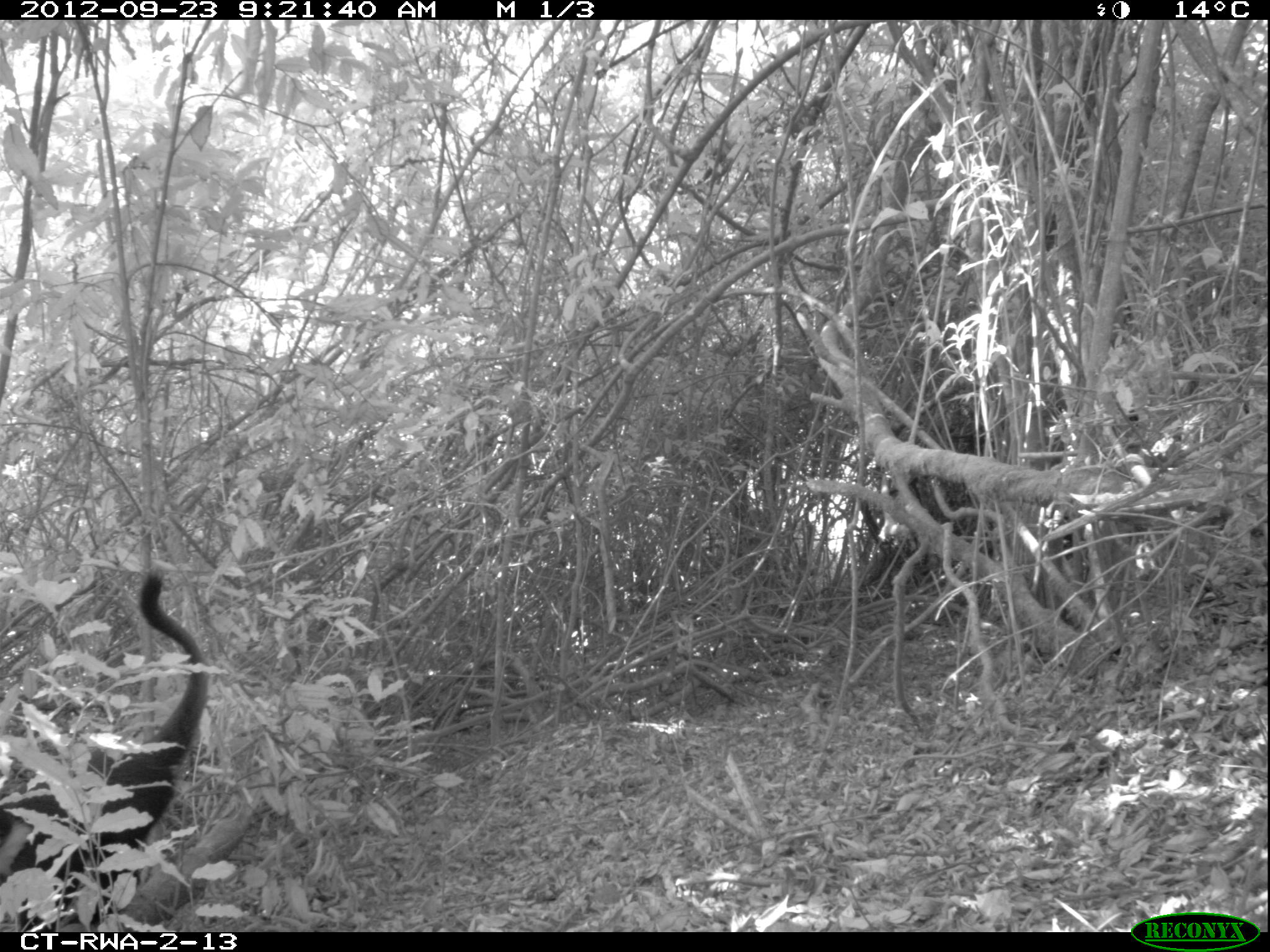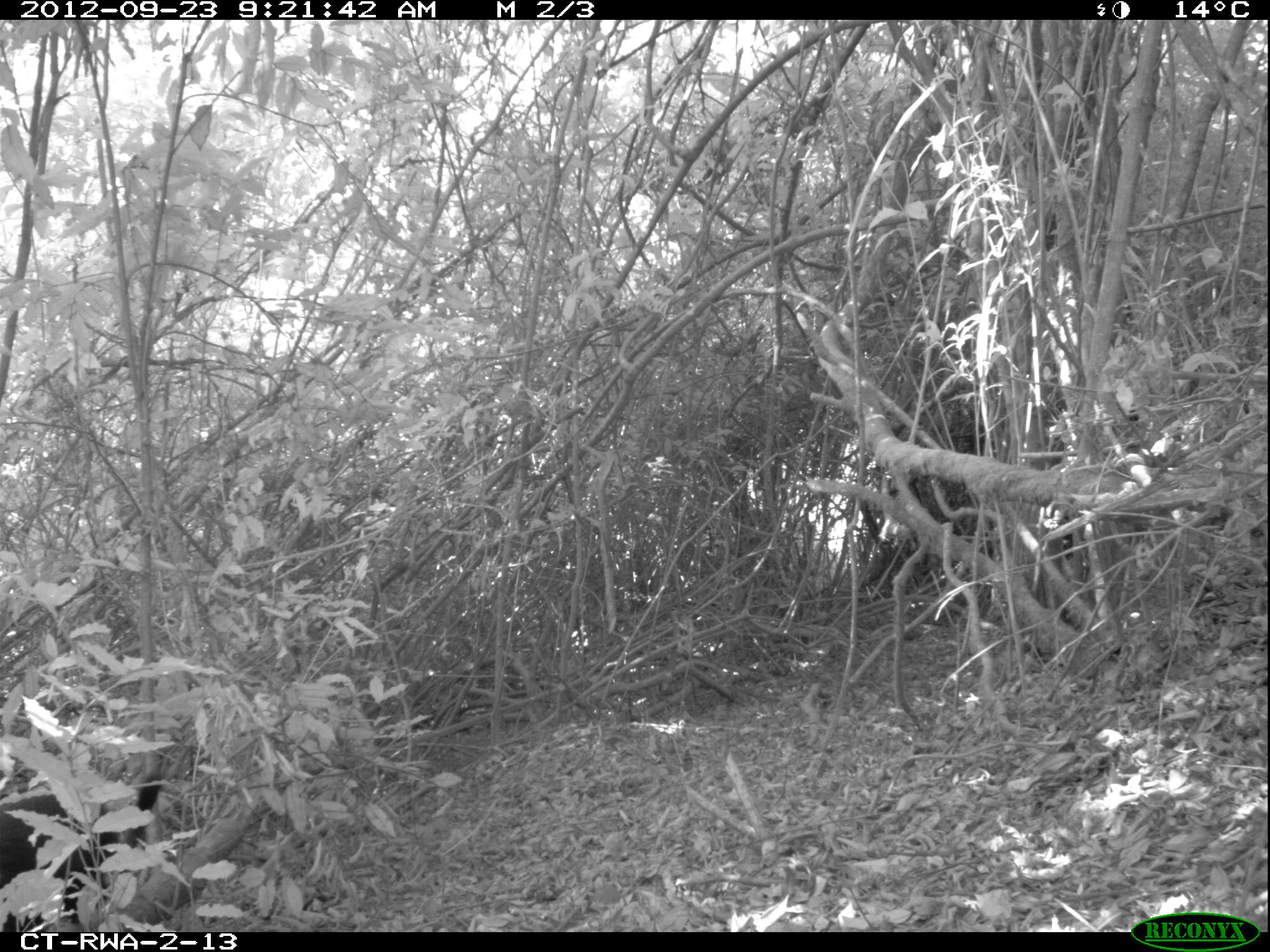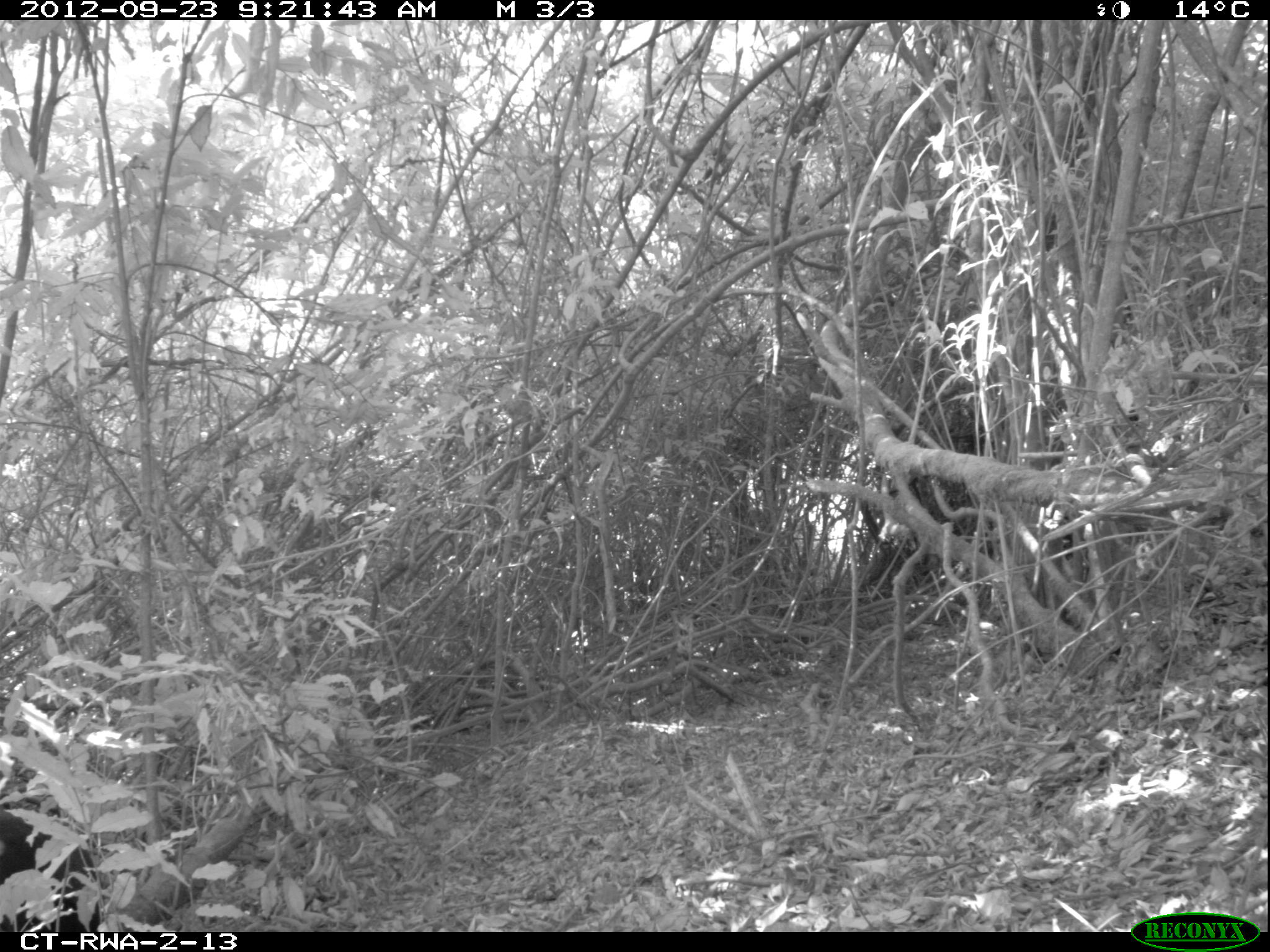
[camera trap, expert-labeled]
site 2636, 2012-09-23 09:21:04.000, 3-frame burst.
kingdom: Animalia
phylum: Chordata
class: Mammalia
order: Primates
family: Cercopithecidae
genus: Allochrocebus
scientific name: Allochrocebus lhoesti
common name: l'hoest's monkey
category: cercopithecus lhoesti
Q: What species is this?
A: Cercopithecus lhoesti (l'hoest's monkey) (Allochrocebus lhoesti).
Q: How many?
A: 1.